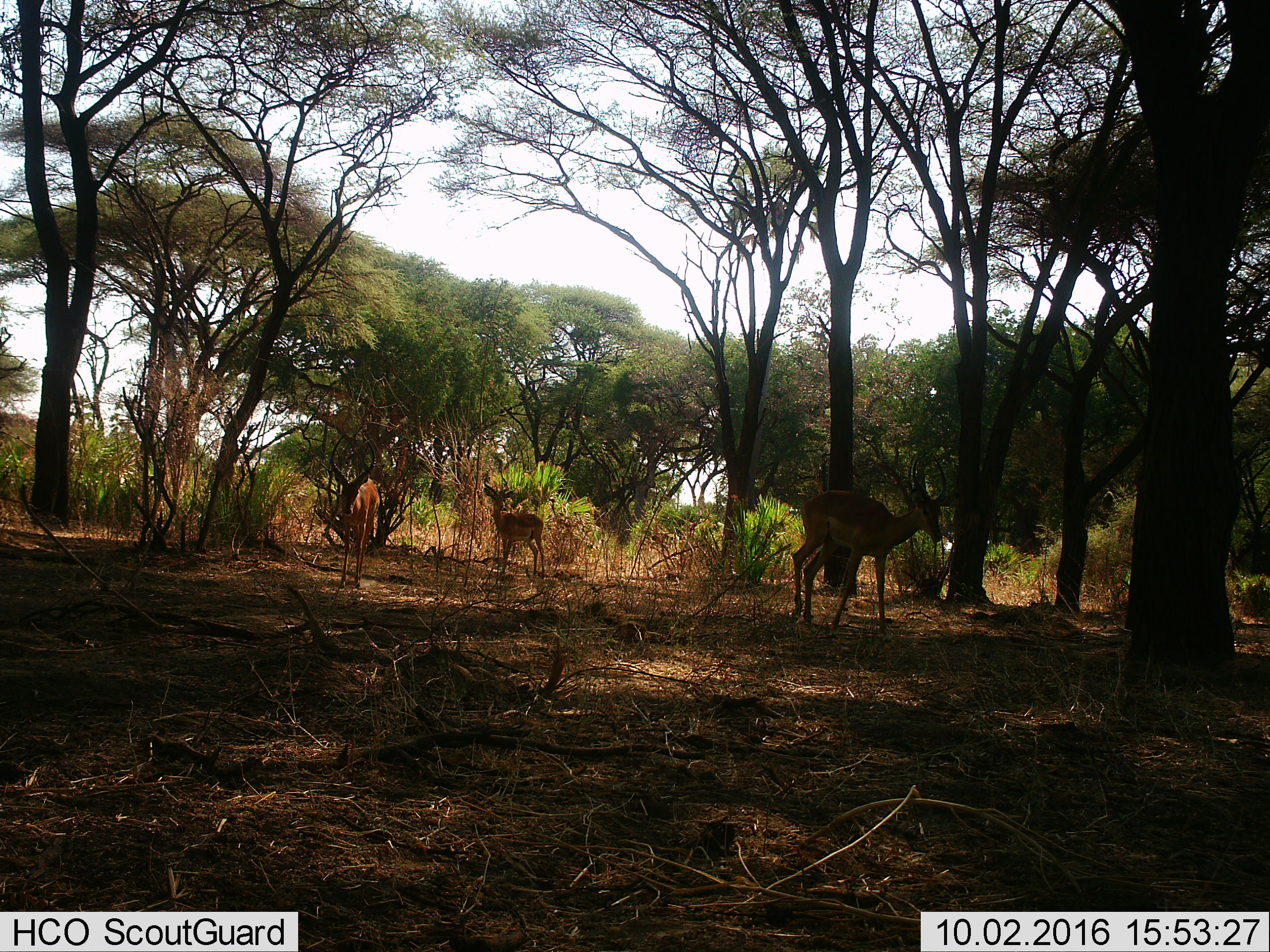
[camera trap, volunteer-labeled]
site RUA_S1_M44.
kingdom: Animalia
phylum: Chordata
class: Mammalia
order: Artiodactyla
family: Bovidae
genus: Aepyceros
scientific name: Aepyceros melampus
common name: impala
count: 3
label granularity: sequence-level